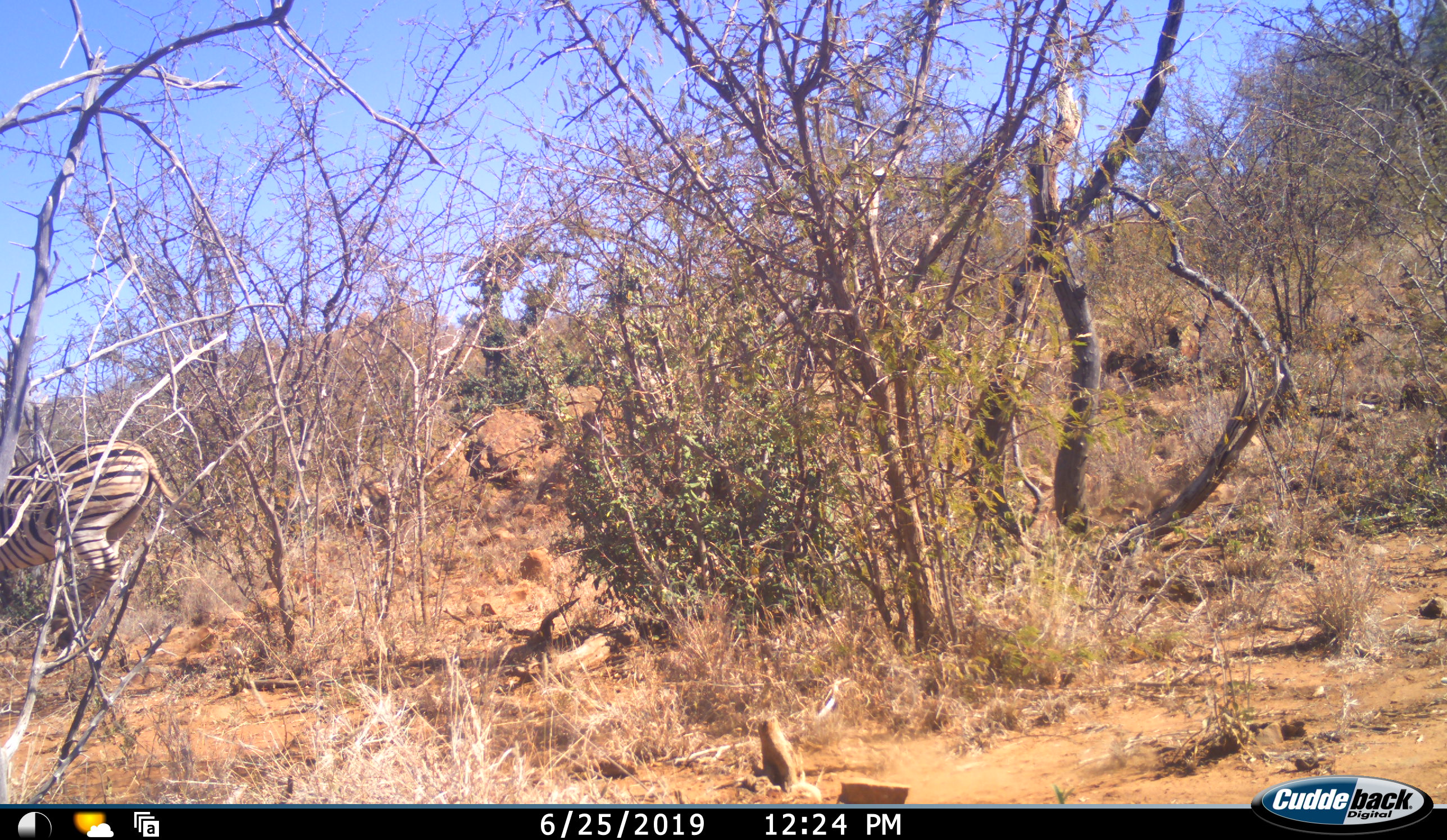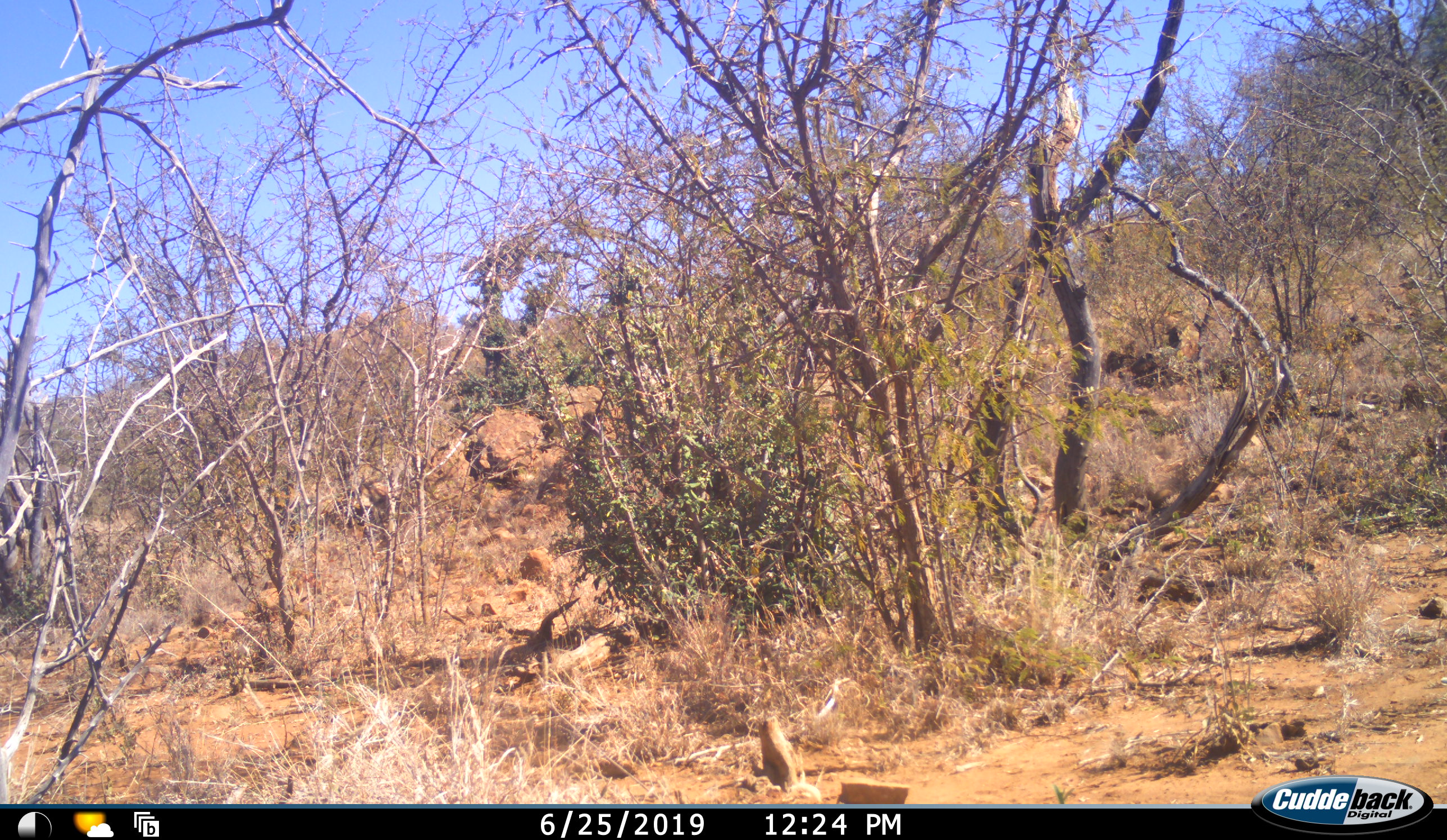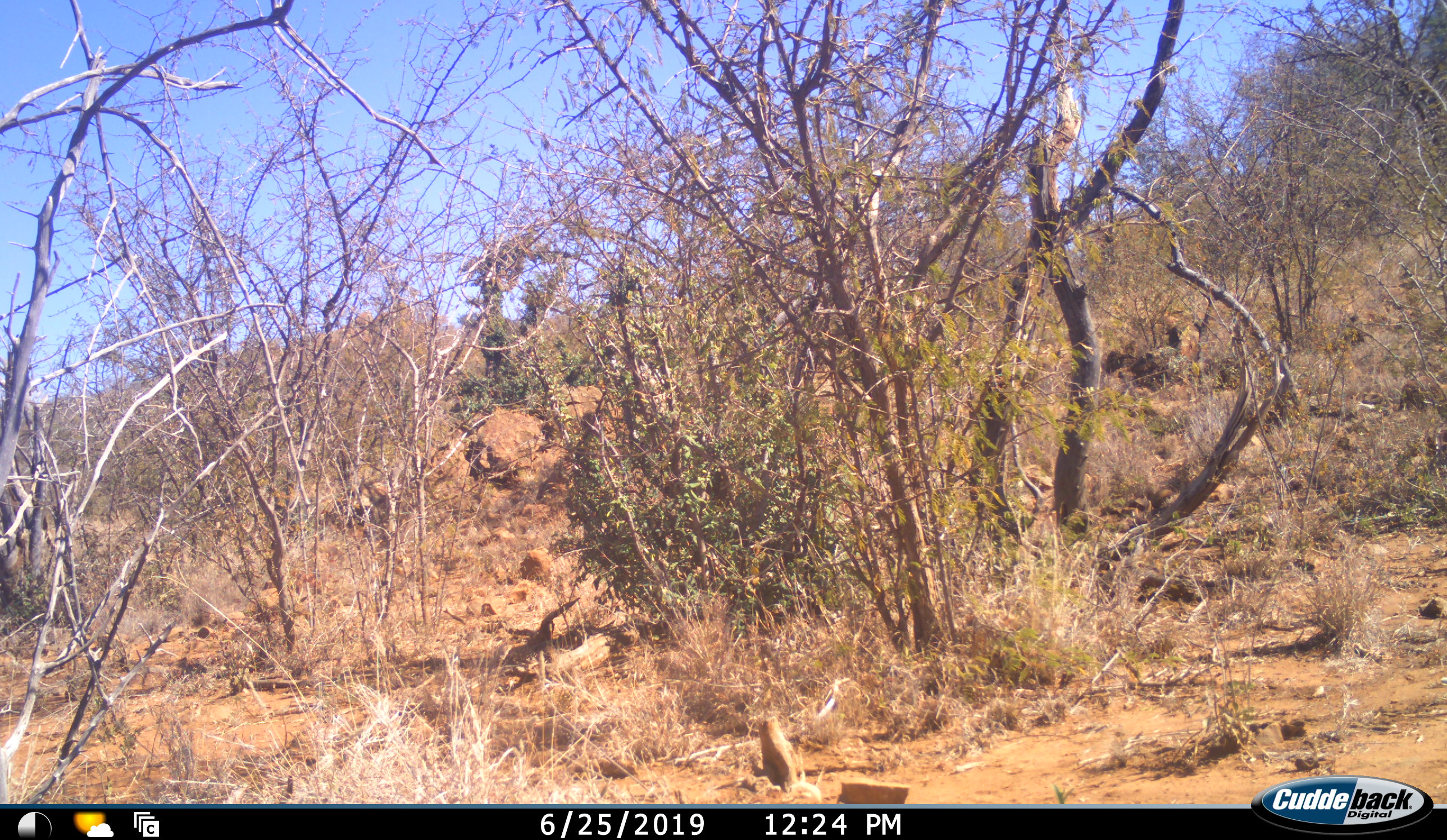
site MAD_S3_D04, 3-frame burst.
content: unidentified animal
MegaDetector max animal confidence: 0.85